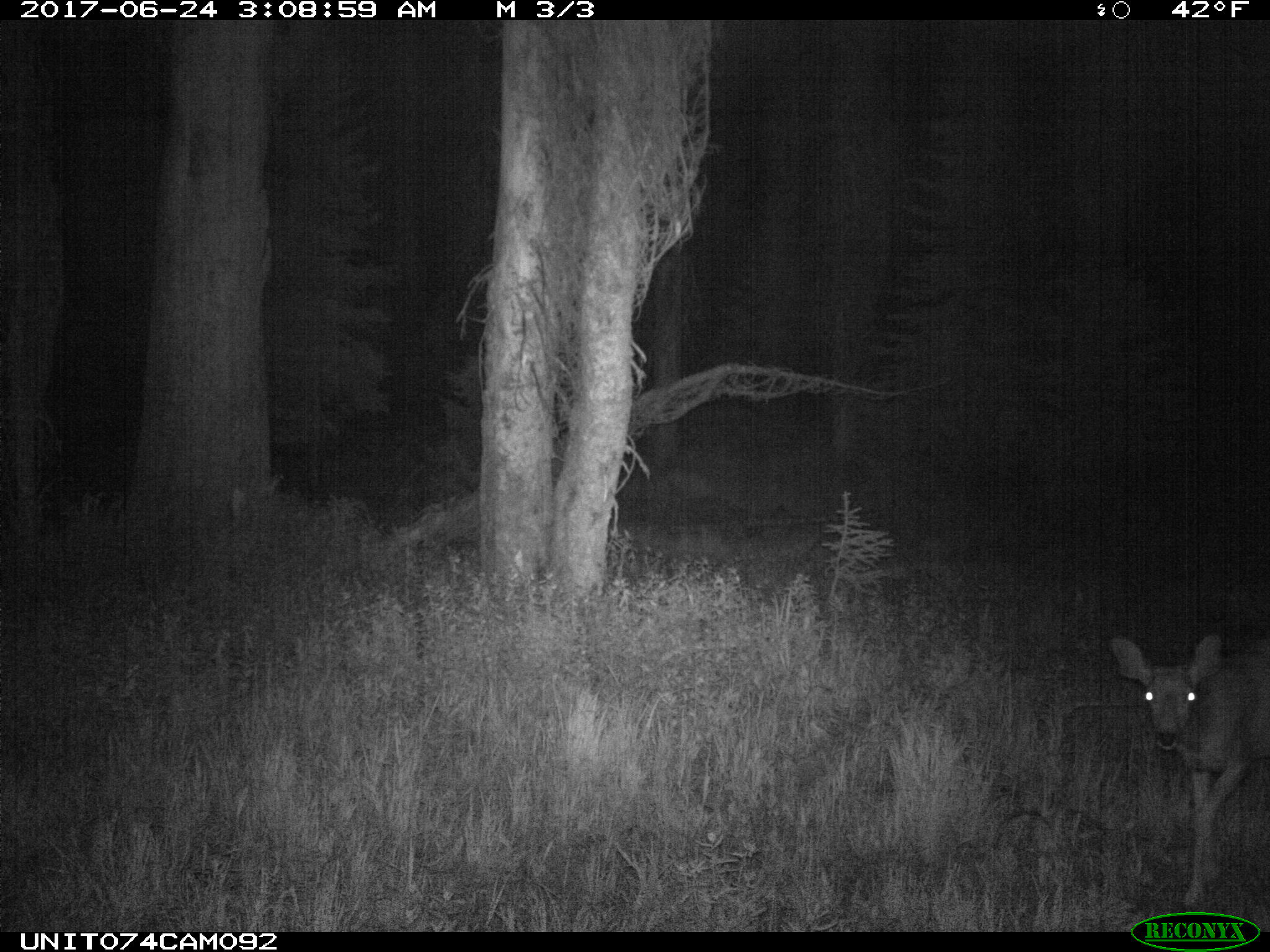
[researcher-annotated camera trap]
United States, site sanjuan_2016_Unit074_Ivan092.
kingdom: Animalia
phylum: Chordata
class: Mammalia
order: Artiodactyla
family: Cervidae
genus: Odocoileus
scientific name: Odocoileus hemionus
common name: mule deer